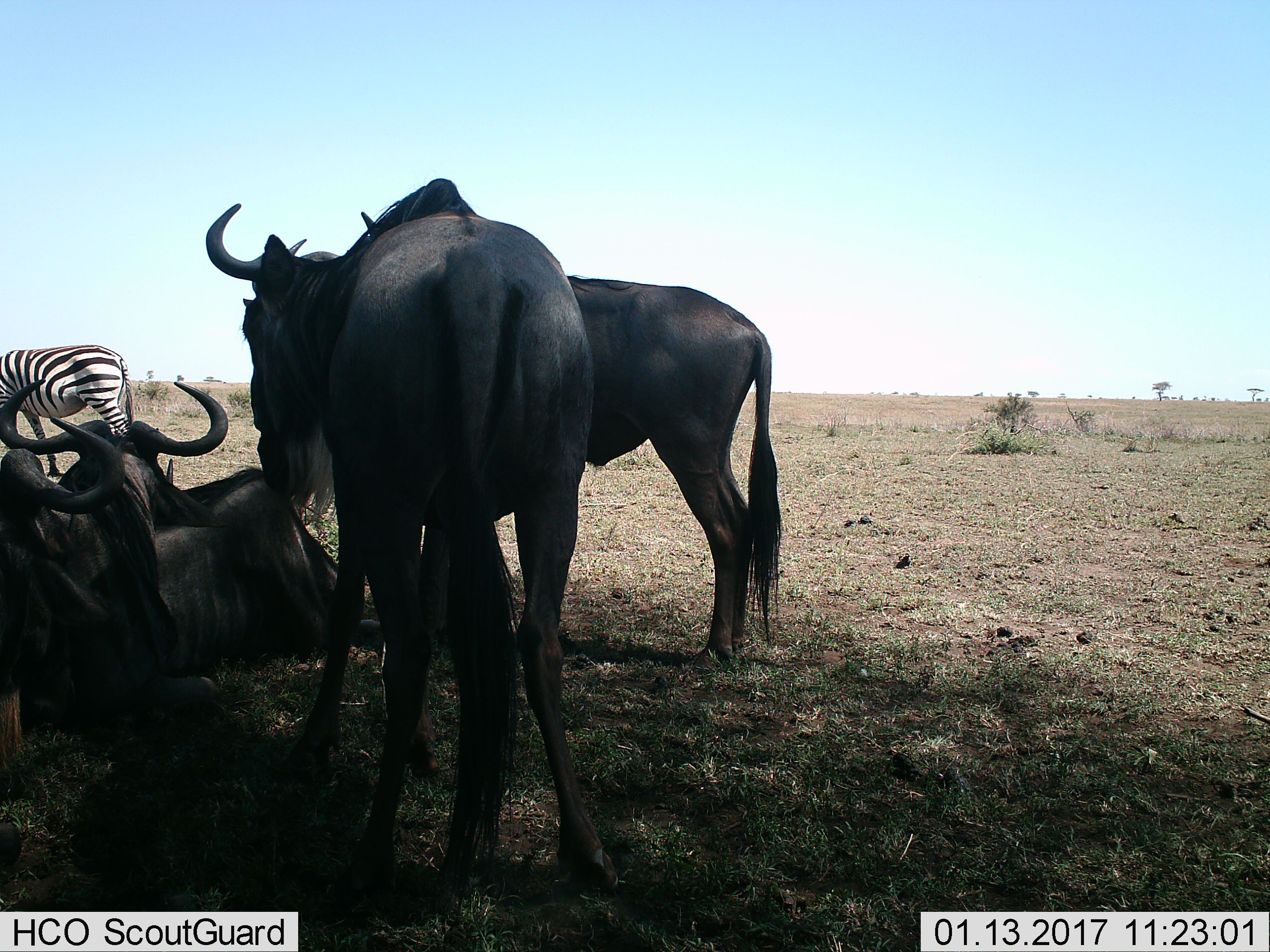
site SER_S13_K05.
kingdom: Animalia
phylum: Chordata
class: Mammalia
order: Artiodactyla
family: Bovidae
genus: Connochaetes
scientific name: Connochaetes taurinus taurinus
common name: blue wildebeest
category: wildebeestblue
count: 4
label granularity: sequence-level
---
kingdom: Animalia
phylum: Chordata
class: Mammalia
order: Perissodactyla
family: Equidae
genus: Equus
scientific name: Equus quagga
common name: plains zebra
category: zebraplains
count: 1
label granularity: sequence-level